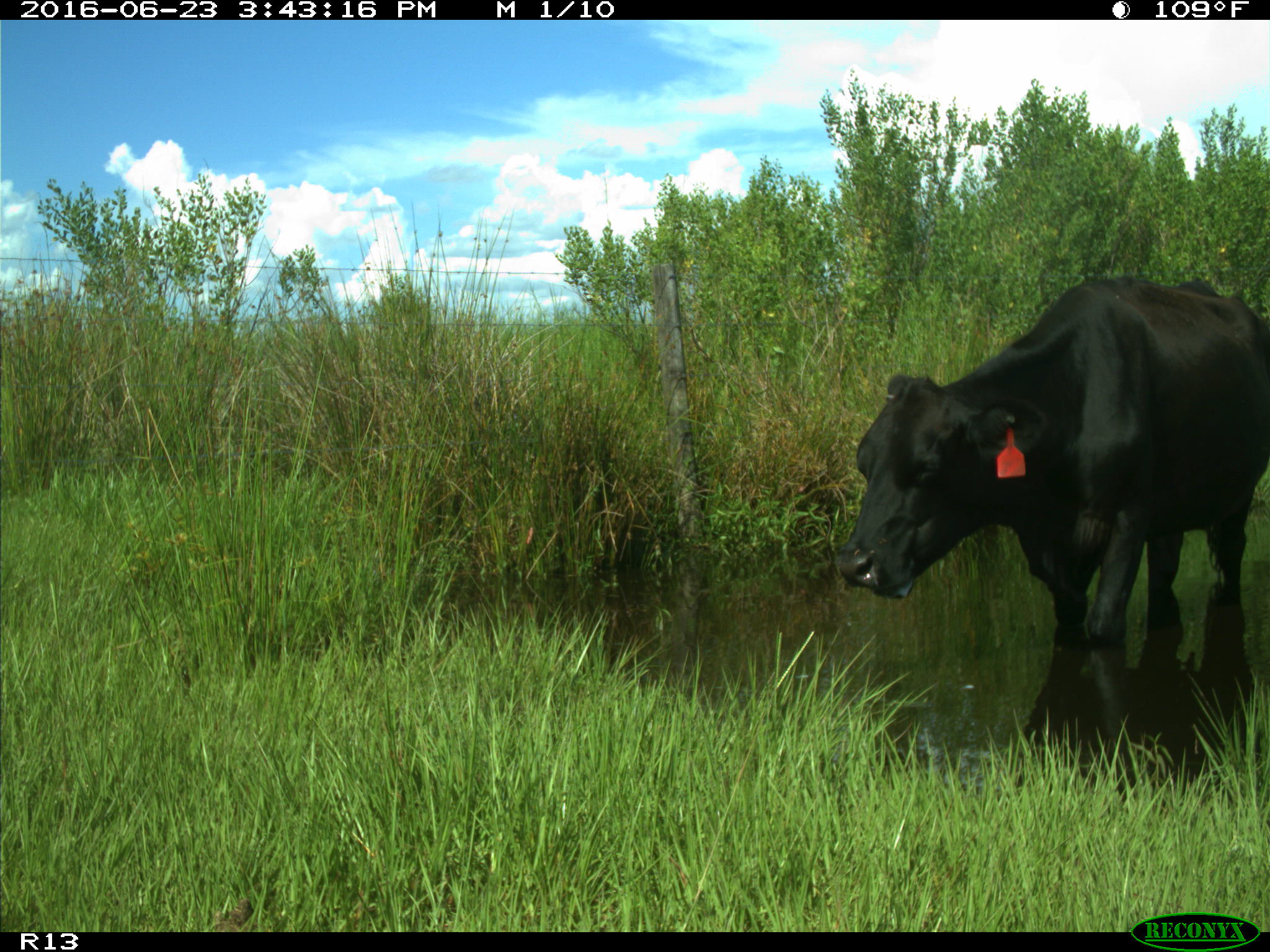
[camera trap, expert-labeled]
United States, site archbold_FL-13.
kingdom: Animalia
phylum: Chordata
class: Mammalia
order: Artiodactyla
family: Bovidae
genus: Bos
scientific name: Bos taurus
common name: domestic cow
Bos taurus (domestic cow).